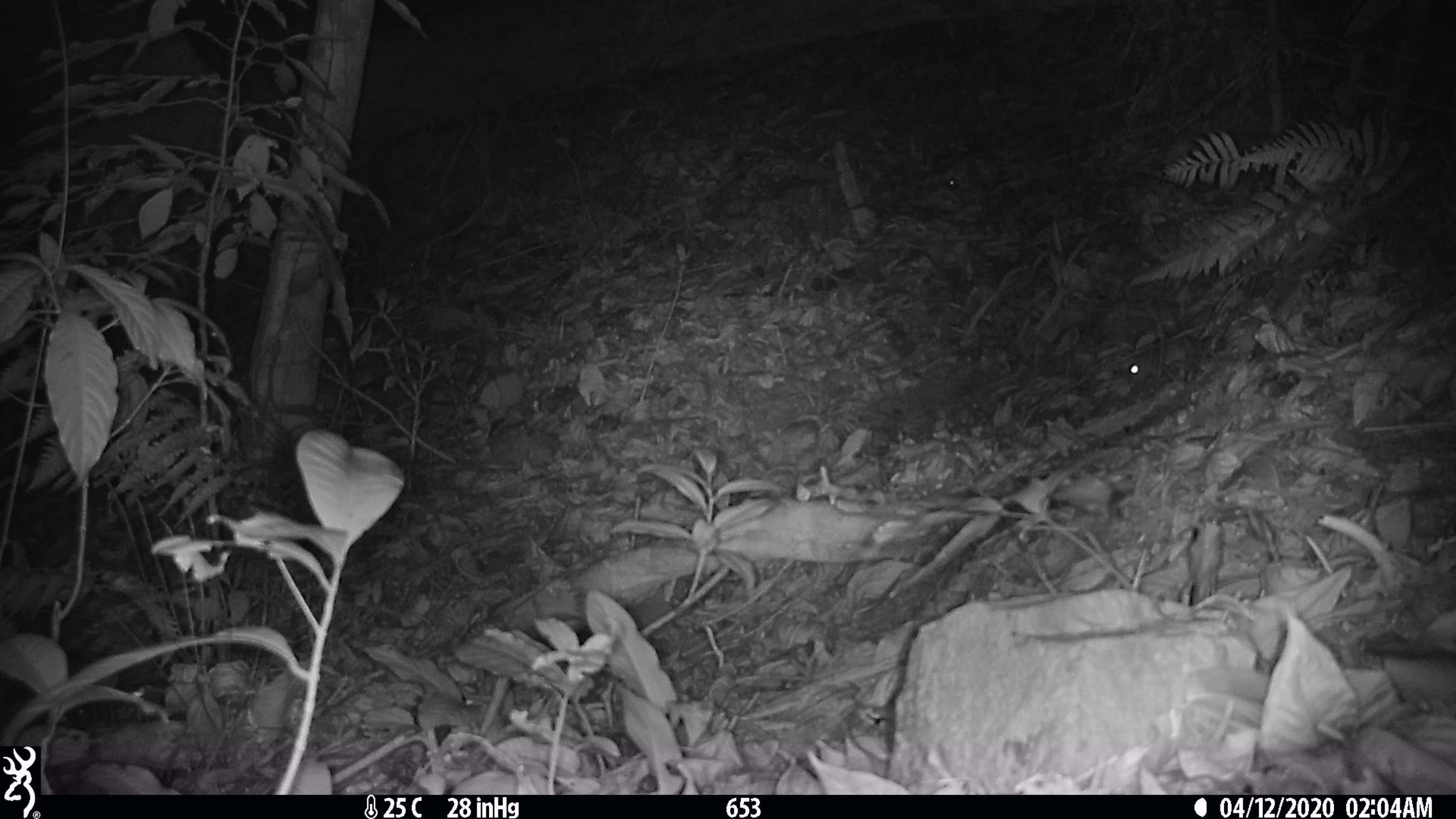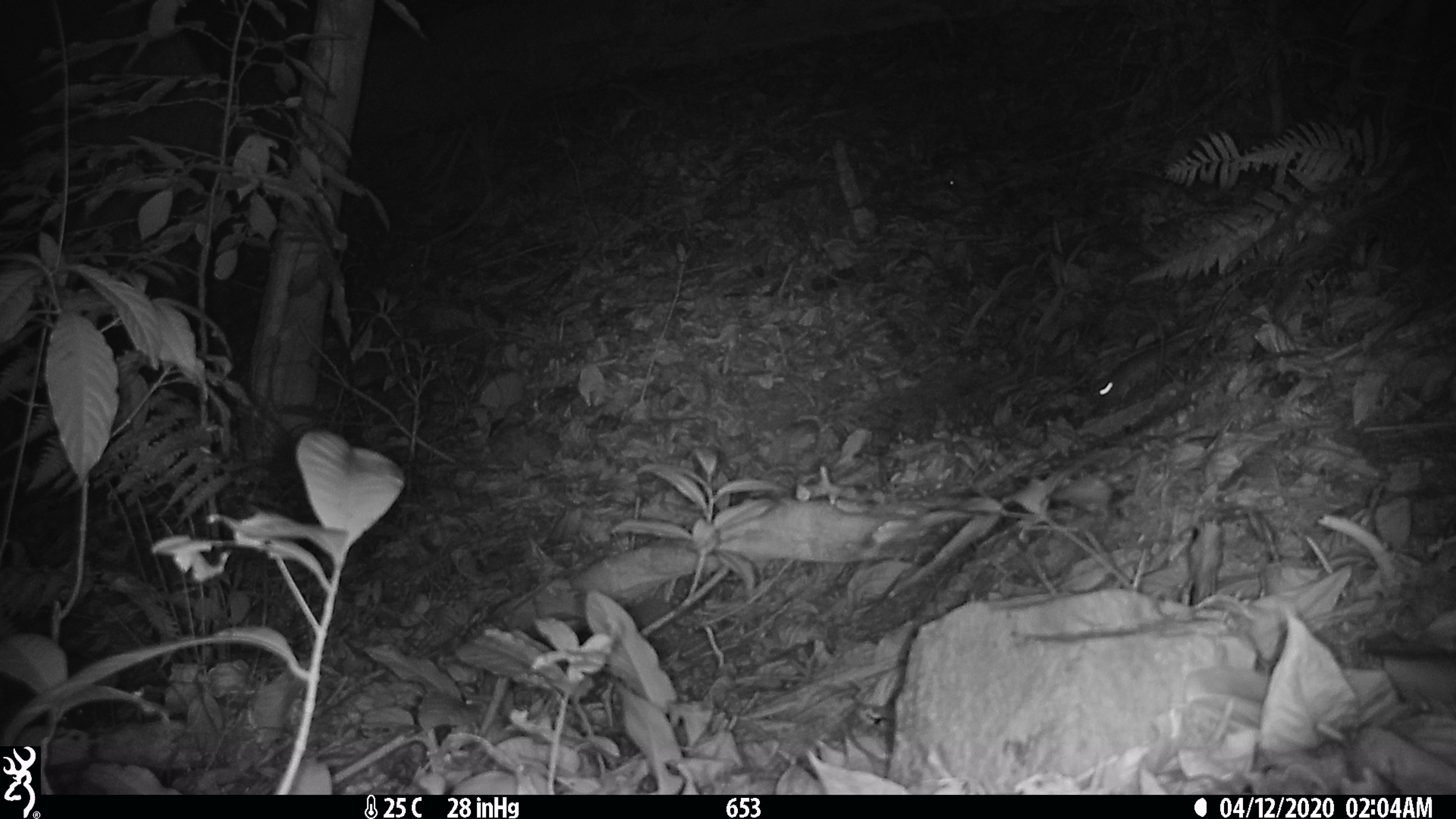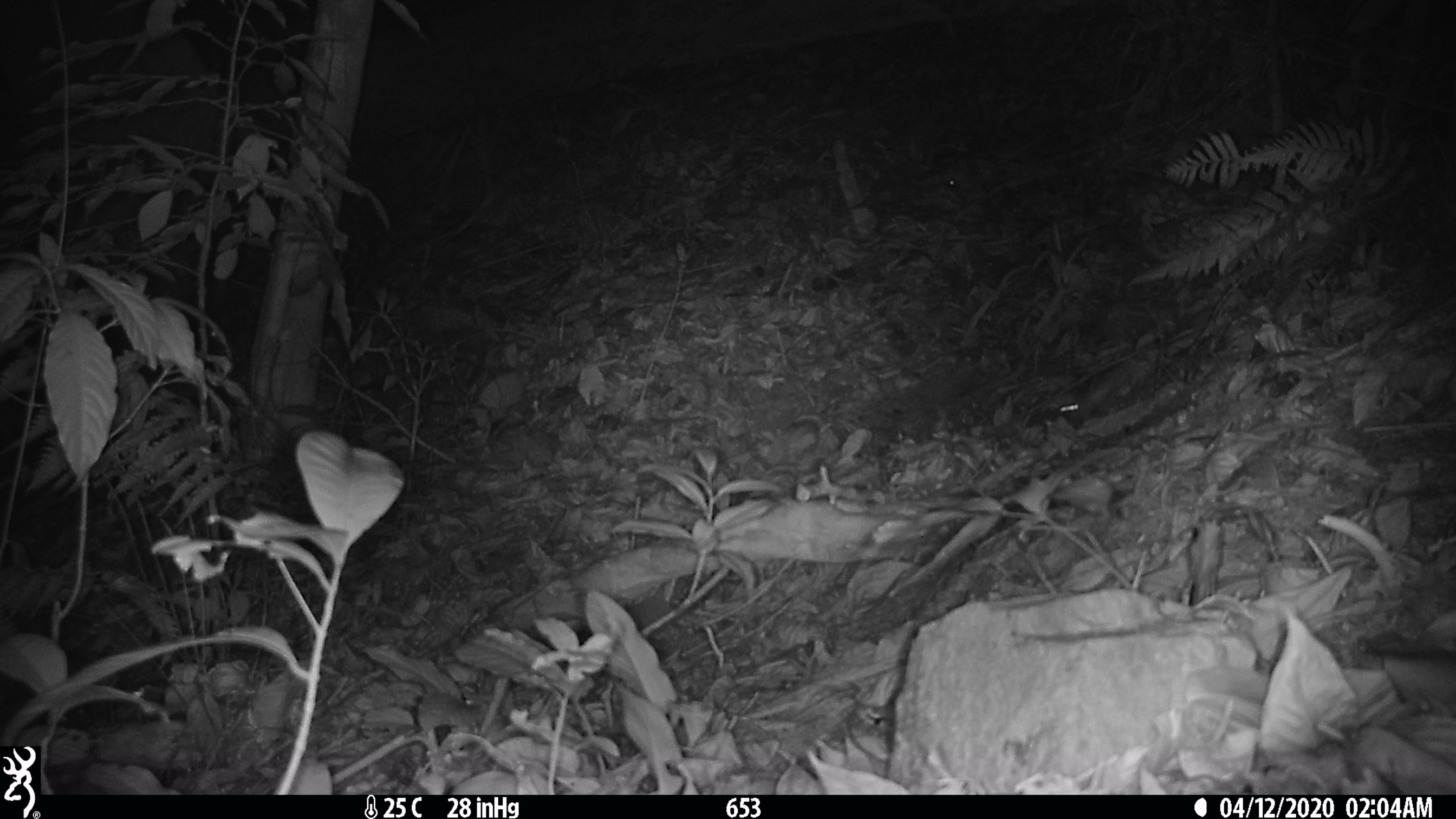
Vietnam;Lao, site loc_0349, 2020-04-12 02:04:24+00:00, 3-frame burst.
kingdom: Animalia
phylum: Chordata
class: Mammalia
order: Rodentia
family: Muridae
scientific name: Muridae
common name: old-world mice and rats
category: unidentified murid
Unidentified murid (old-world mice and rats) (Muridae). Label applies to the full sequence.